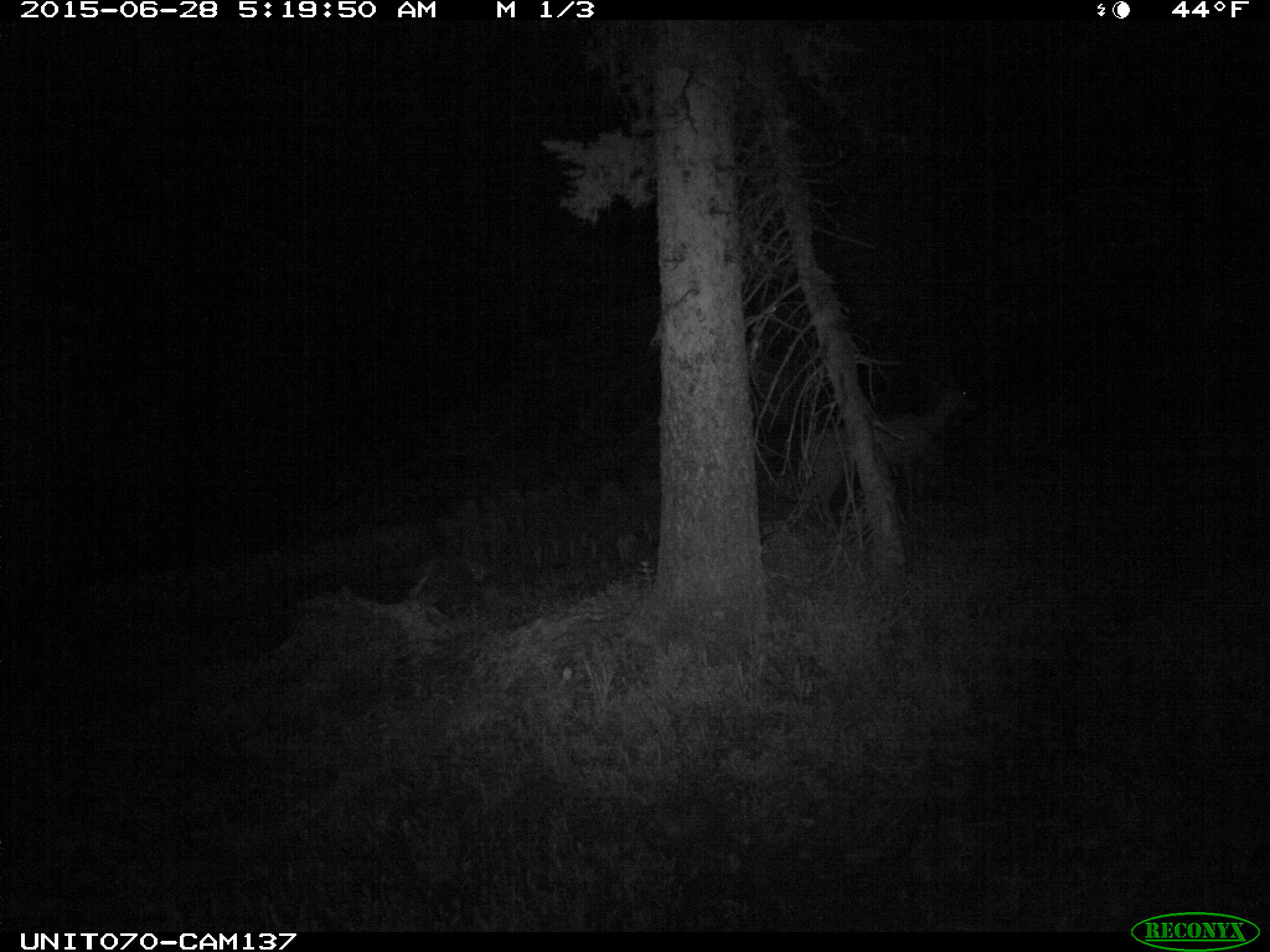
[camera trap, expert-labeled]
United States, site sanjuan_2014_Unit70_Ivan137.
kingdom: Animalia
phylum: Chordata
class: Mammalia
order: Artiodactyla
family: Cervidae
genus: Odocoileus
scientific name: Odocoileus hemionus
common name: mule deer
Odocoileus hemionus (mule deer).